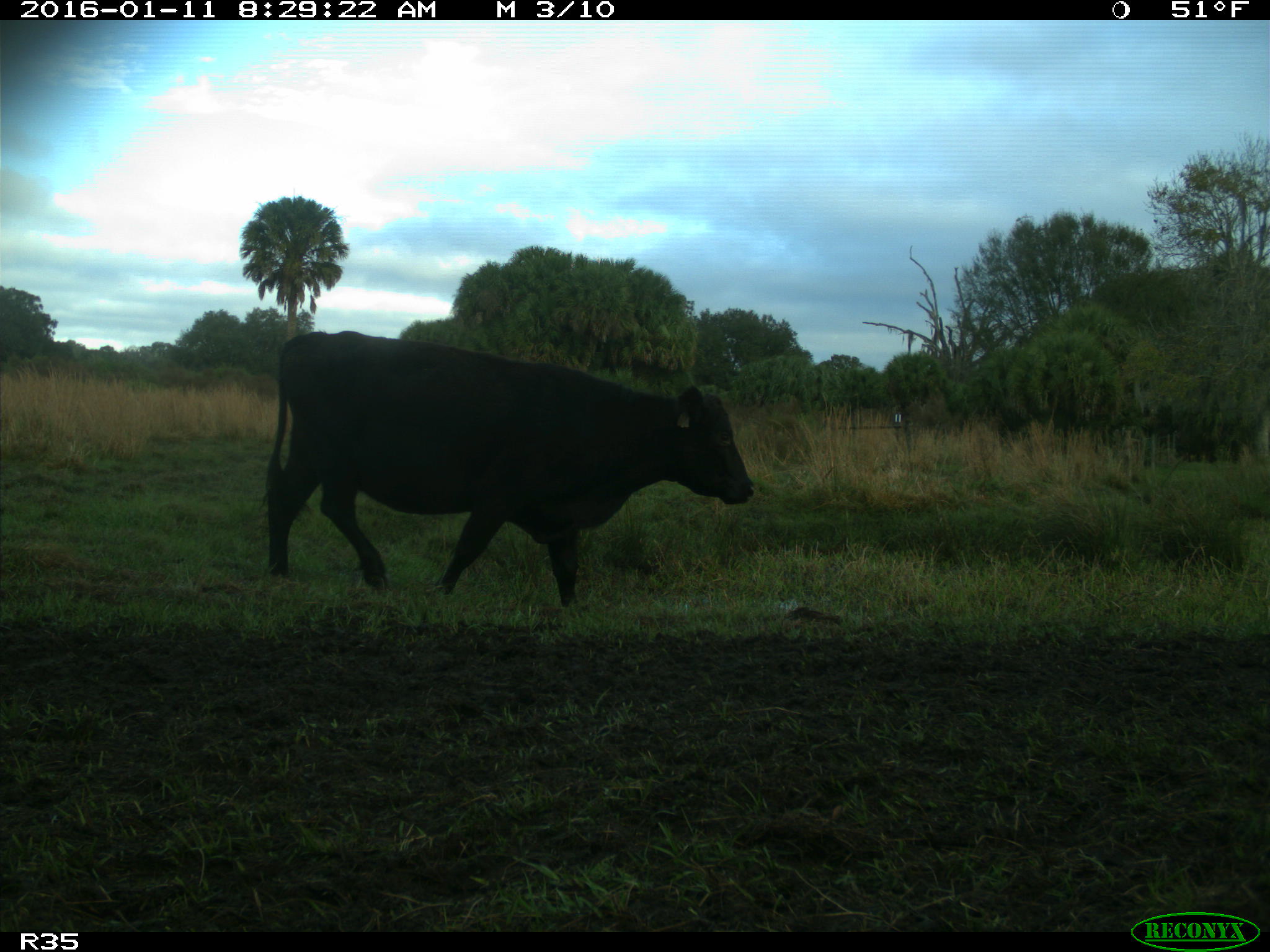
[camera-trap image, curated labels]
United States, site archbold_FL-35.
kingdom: Animalia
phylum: Chordata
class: Mammalia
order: Artiodactyla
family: Bovidae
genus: Bos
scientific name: Bos taurus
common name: domestic cow